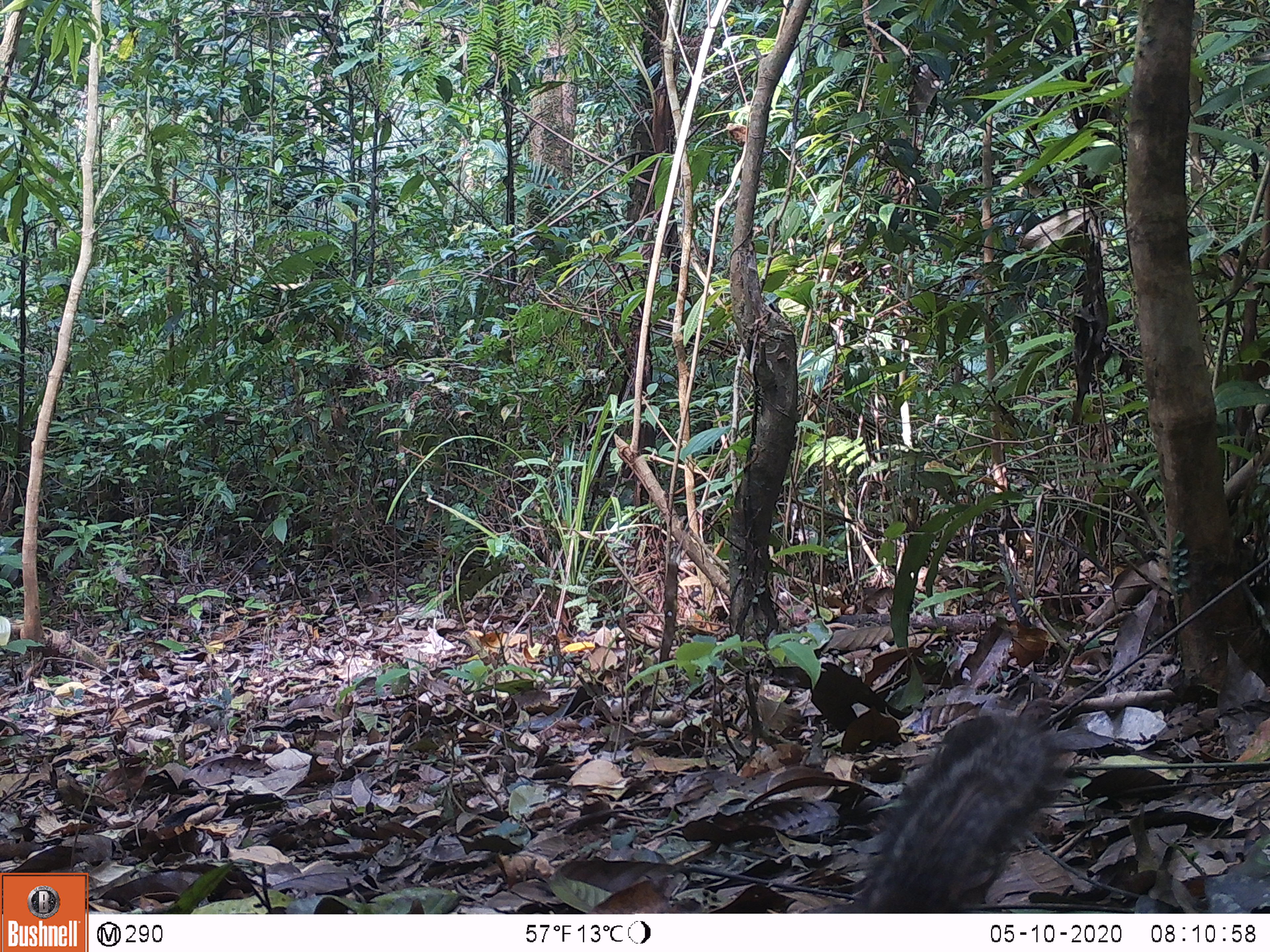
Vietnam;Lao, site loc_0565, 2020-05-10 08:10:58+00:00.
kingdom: Animalia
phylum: Chordata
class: Mammalia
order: Rodentia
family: Sciuridae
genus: Dremomys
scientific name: Dremomys rufigenis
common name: red-cheeked squirrel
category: red cheeked squirrel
Red cheeked squirrel (red-cheeked squirrel) (Dremomys rufigenis). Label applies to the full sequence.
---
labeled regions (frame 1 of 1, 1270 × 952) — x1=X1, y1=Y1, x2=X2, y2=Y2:
red cheeked squirrel: x1=849, y1=712, x2=1057, y2=911